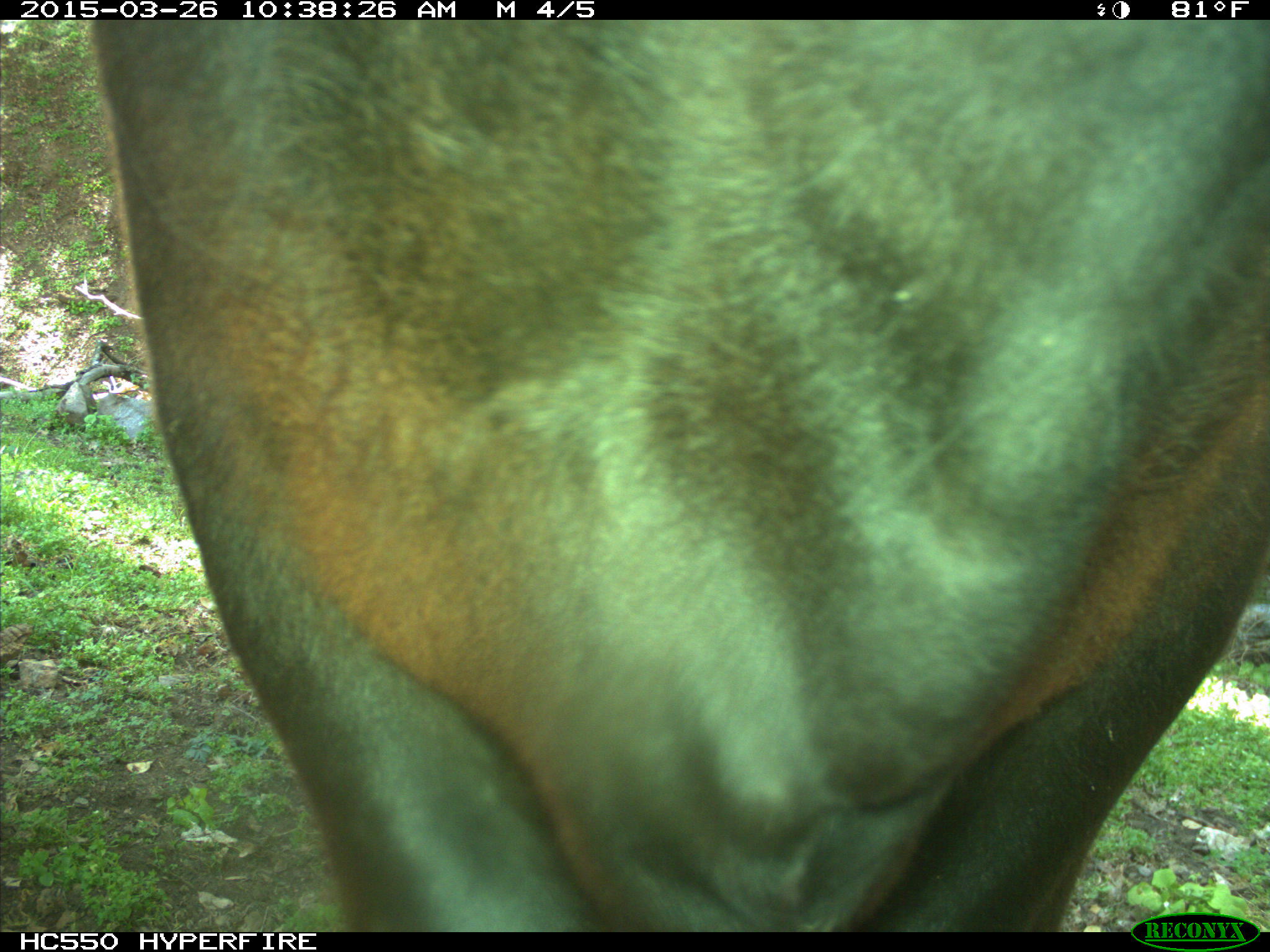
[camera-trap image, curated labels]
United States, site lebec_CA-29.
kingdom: Animalia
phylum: Chordata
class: Mammalia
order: Artiodactyla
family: Bovidae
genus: Bos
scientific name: Bos taurus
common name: domestic cow